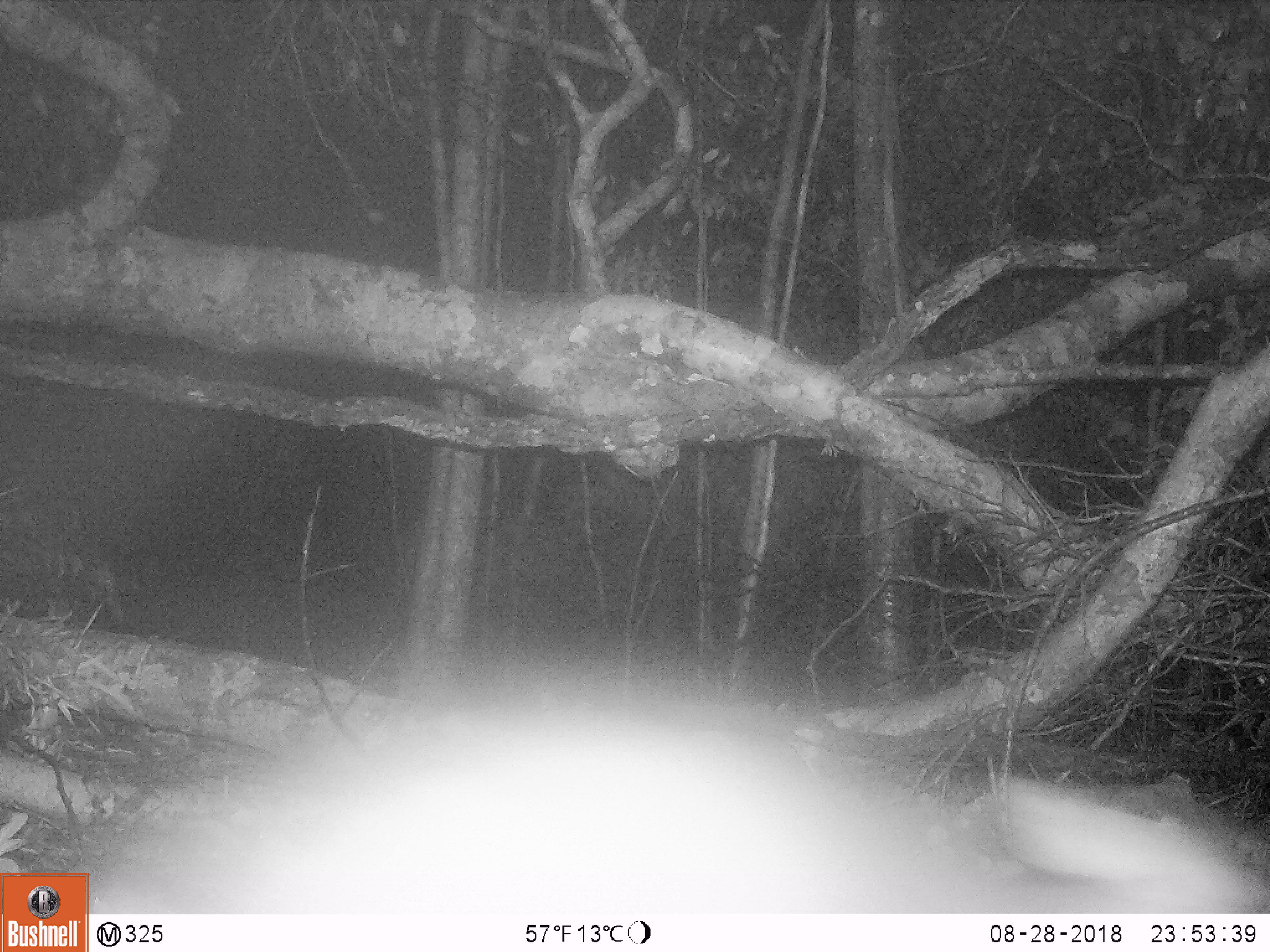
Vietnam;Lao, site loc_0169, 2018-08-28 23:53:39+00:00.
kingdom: Animalia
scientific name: Animalia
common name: animal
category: unidentified animal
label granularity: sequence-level